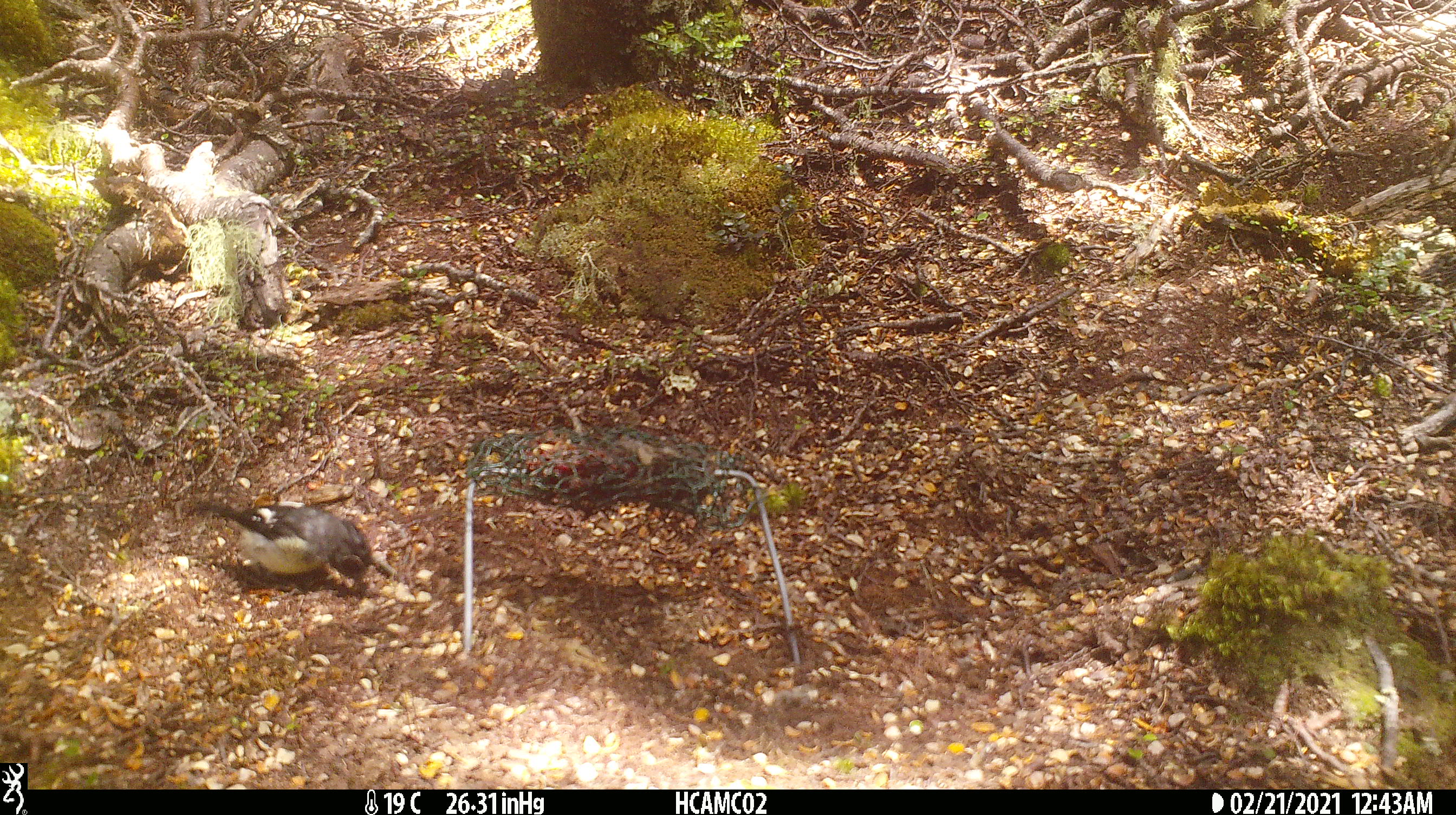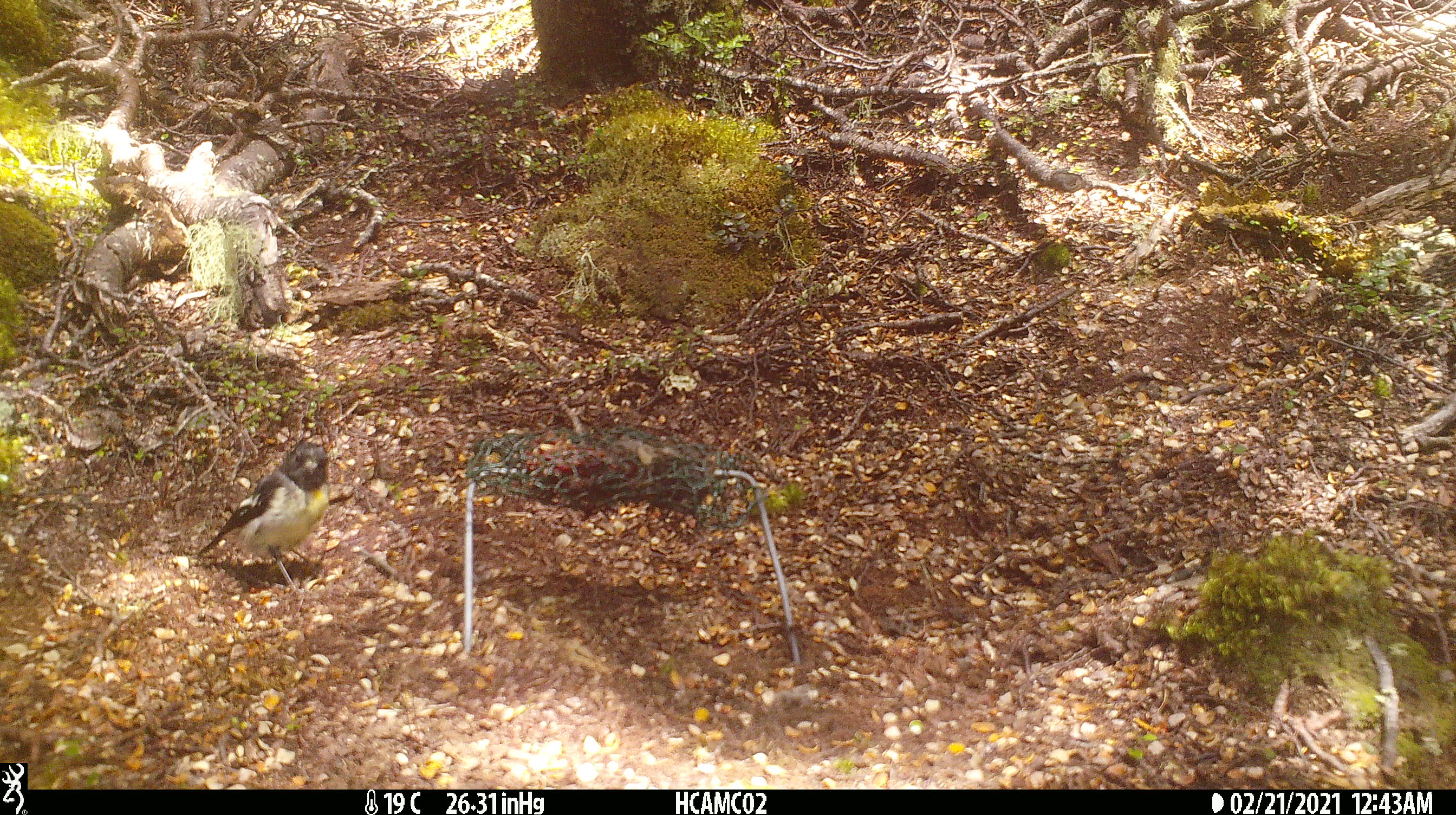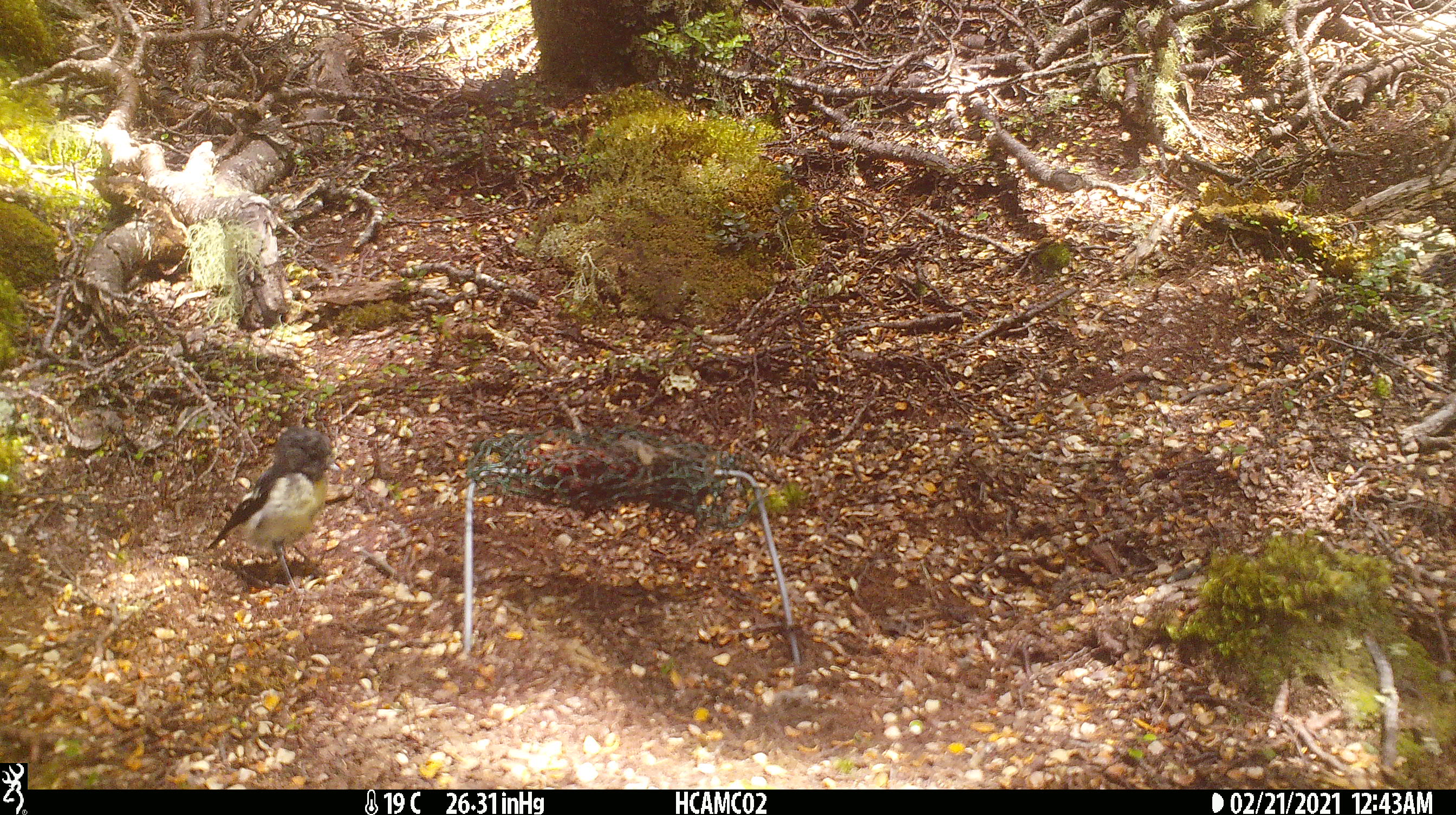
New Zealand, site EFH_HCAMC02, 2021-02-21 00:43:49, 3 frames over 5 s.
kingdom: Animalia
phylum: Chordata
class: Aves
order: Passeriformes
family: Petroicidae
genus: Petroica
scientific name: Petroica macrocephala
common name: tomtit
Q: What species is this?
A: Tomtit (Petroica macrocephala).